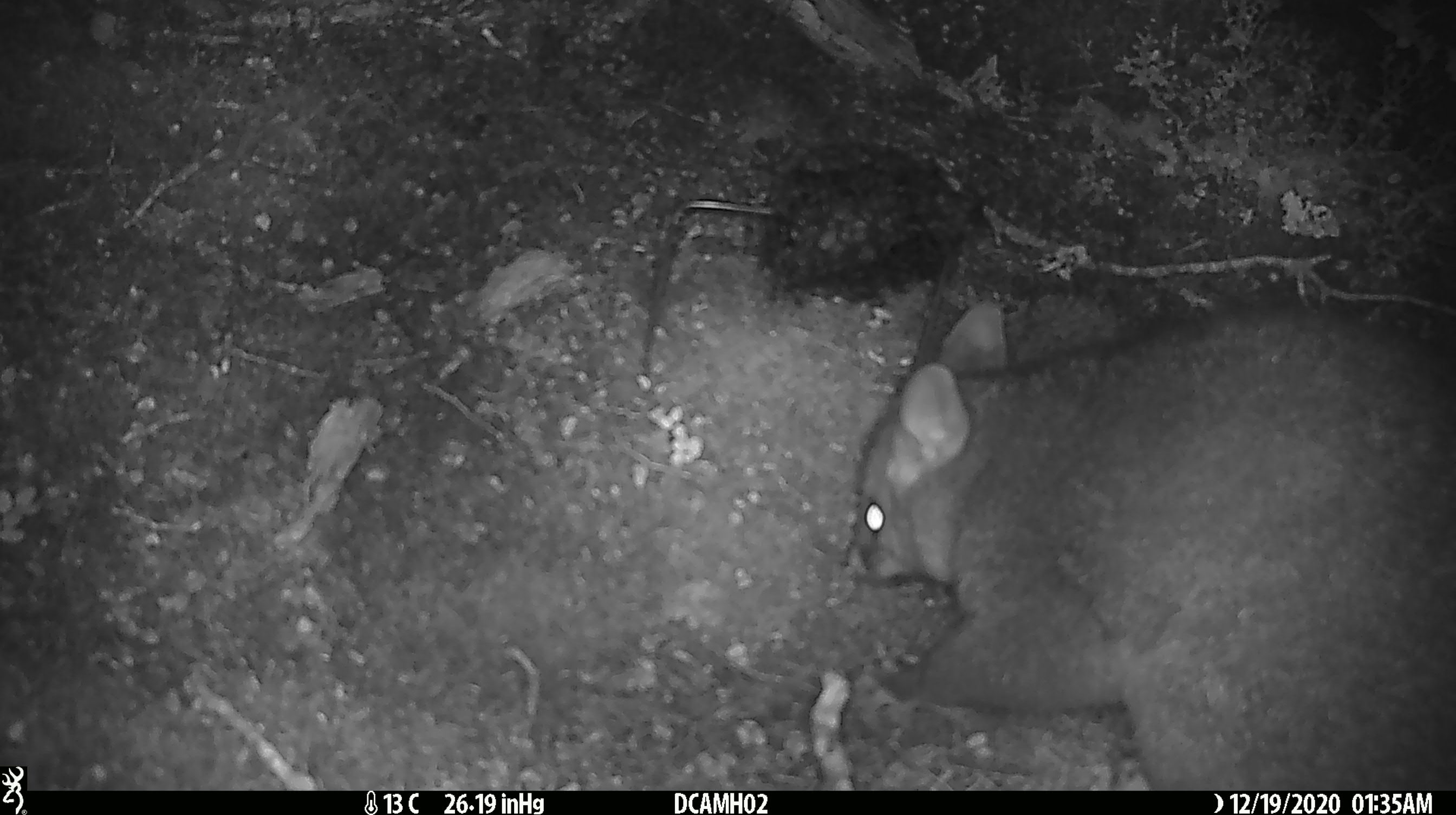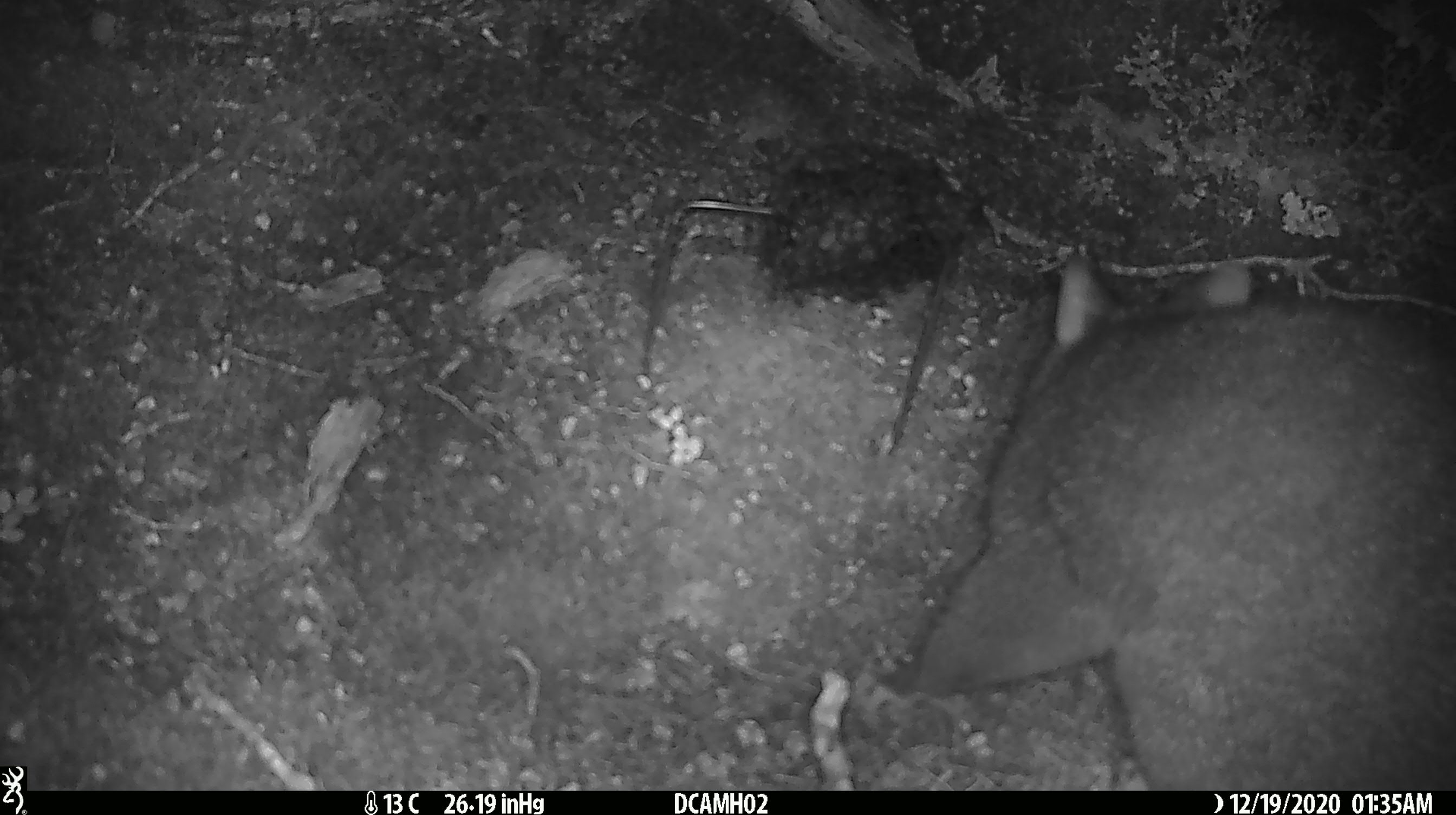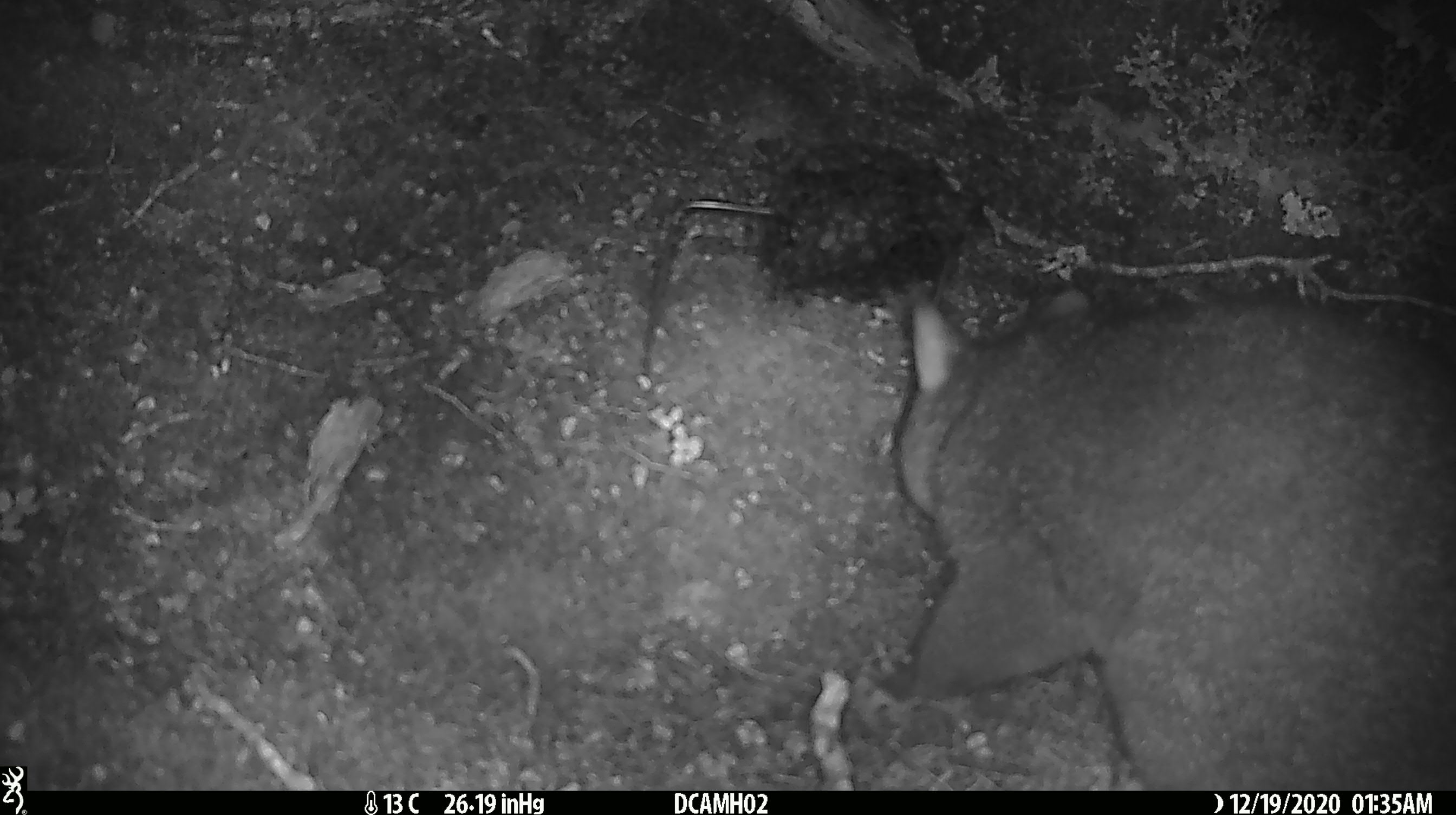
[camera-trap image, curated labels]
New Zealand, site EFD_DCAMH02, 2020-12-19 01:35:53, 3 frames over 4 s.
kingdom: Animalia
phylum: Chordata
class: Mammalia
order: Diprotodontia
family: Phalangeridae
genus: Trichosurus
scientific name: Trichosurus vulpecula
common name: common brushtail possum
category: possum